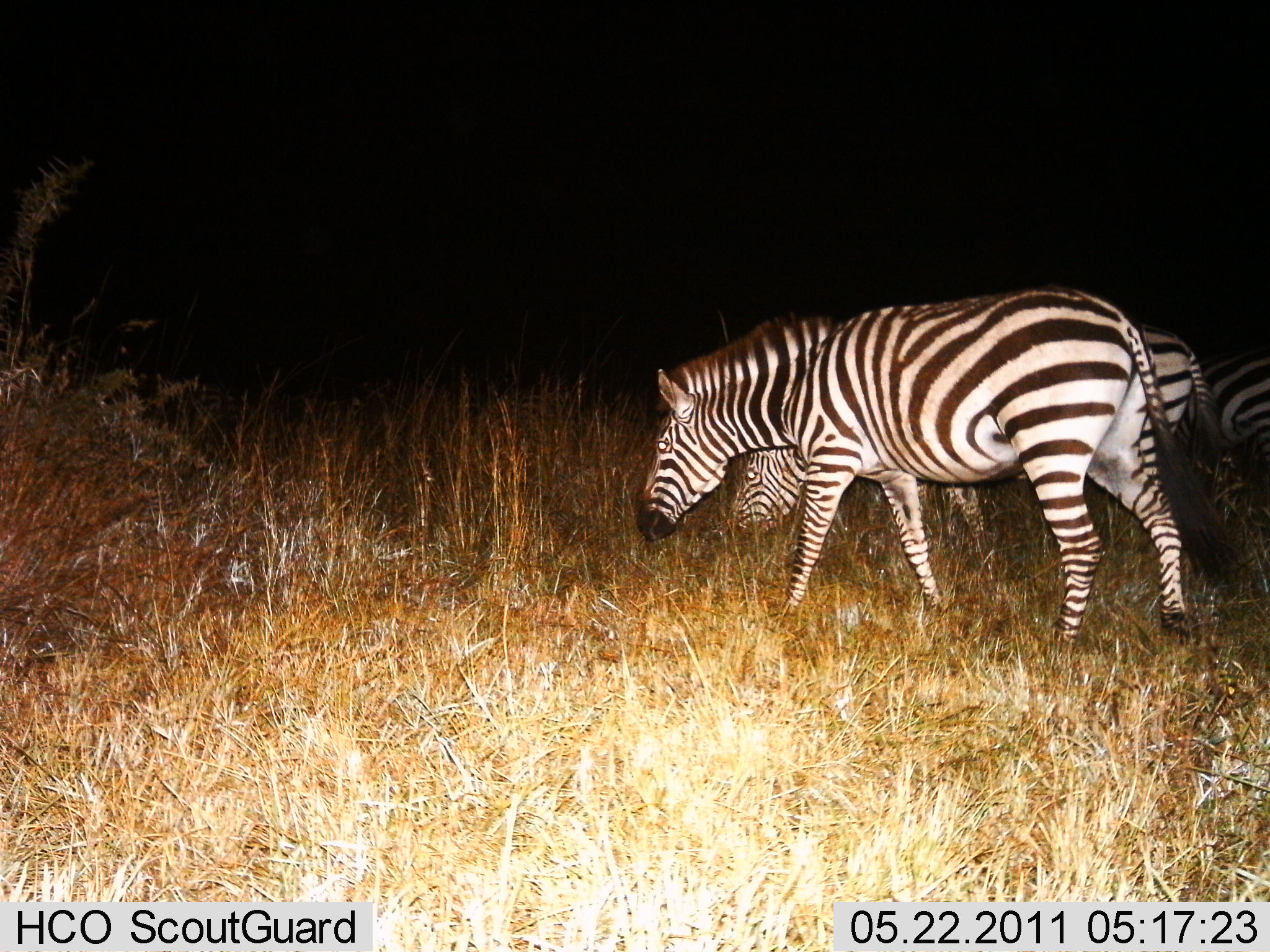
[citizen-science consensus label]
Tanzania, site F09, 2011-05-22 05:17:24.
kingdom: Animalia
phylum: Chordata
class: Mammalia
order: Perissodactyla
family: Equidae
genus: Equus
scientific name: Equus quagga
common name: plains zebra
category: zebra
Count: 3.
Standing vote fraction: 44%.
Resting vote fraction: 0%.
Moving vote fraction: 0%.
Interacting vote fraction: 0%.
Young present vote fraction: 0%.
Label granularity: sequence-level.